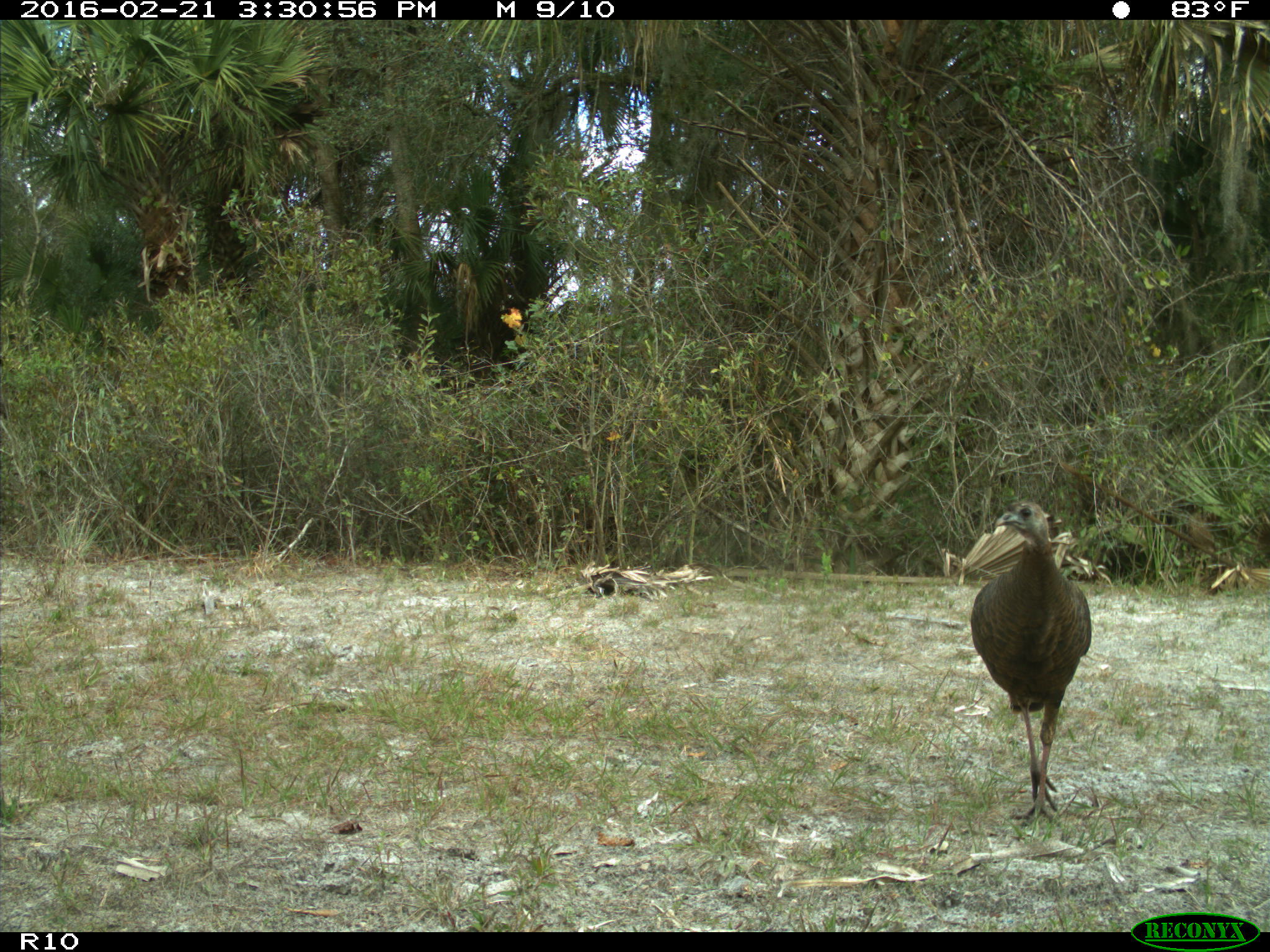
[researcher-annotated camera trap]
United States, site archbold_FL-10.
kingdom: Animalia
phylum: Chordata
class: Aves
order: Galliformes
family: Phasianidae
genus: Meleagris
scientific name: Meleagris gallopavo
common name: wild turkey